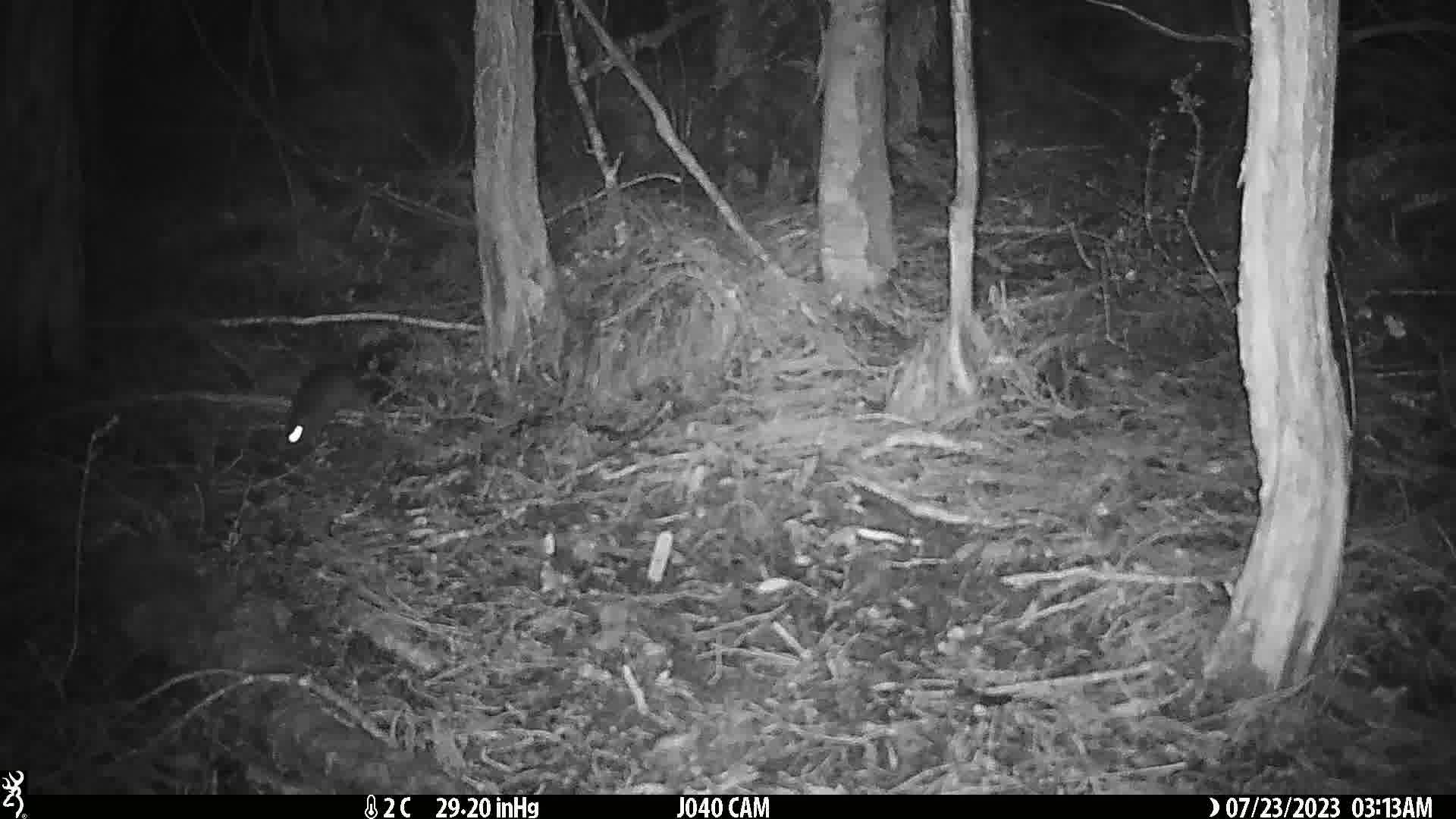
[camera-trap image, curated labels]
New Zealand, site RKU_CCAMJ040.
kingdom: Animalia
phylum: Chordata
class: Mammalia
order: Rodentia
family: Muridae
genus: Rattus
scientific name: Rattus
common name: rat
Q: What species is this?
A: Rat (Rattus).